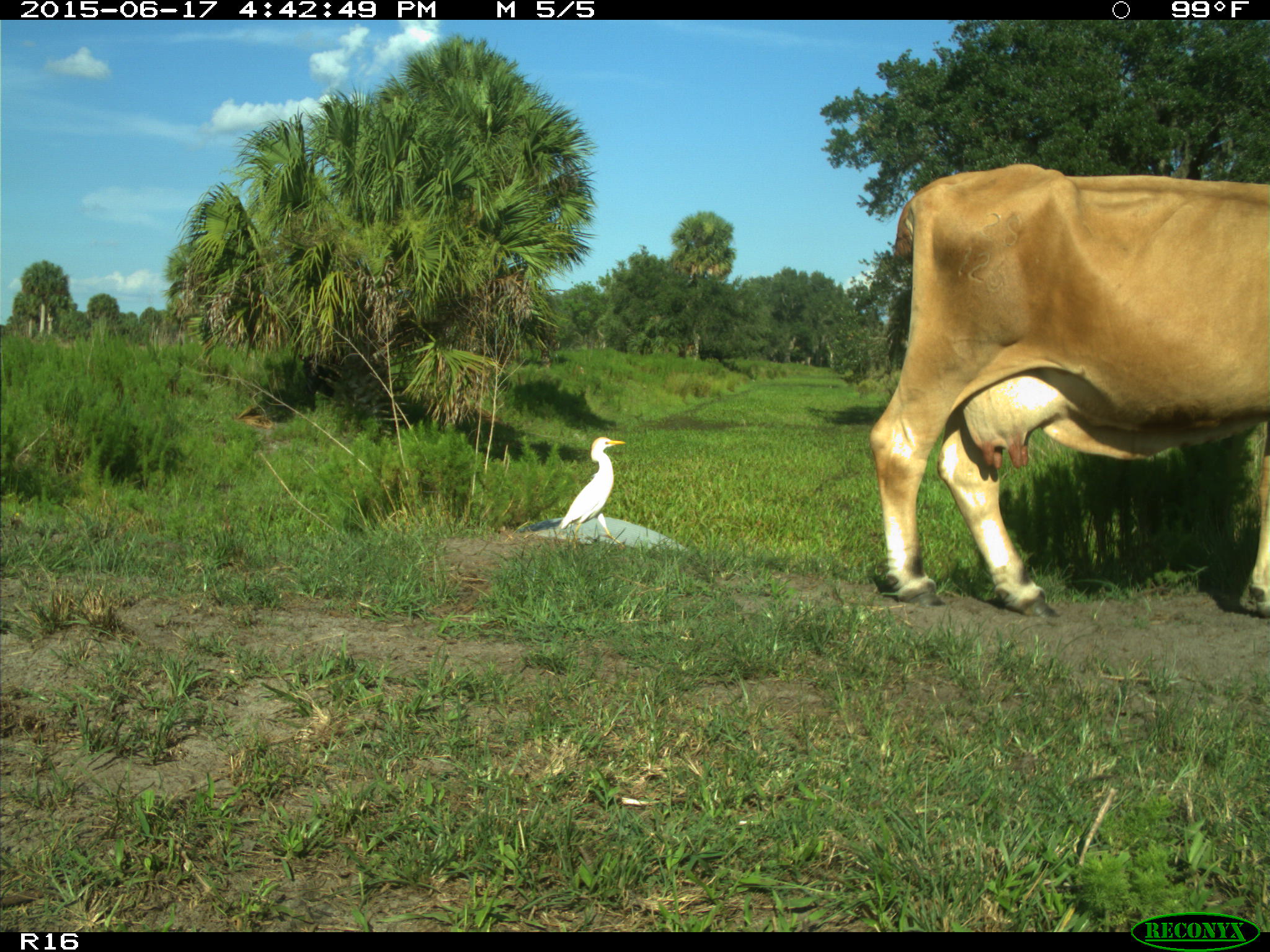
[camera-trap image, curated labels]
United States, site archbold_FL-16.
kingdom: Animalia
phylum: Chordata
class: Mammalia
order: Artiodactyla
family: Bovidae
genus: Bos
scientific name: Bos taurus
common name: domestic cow